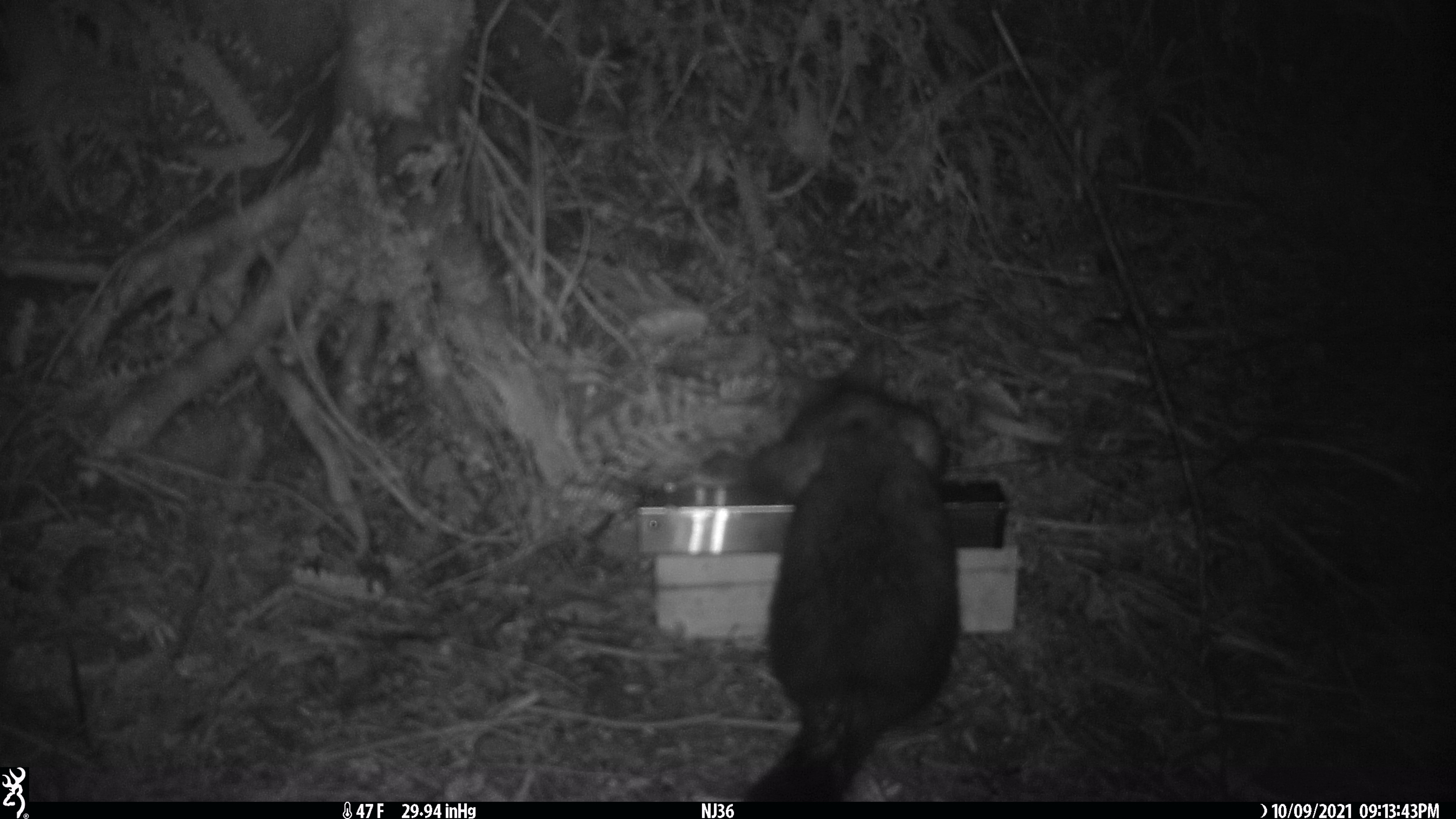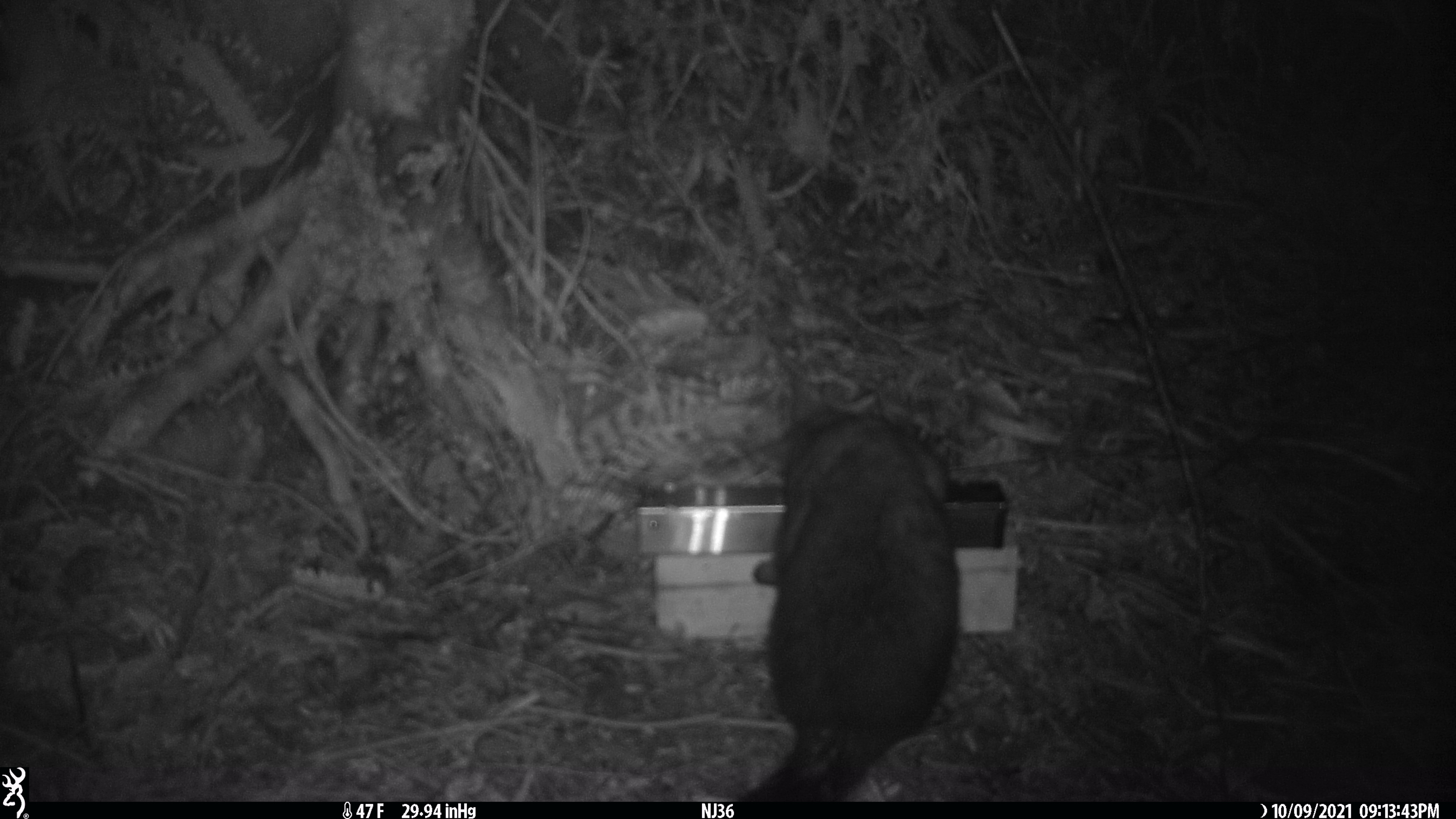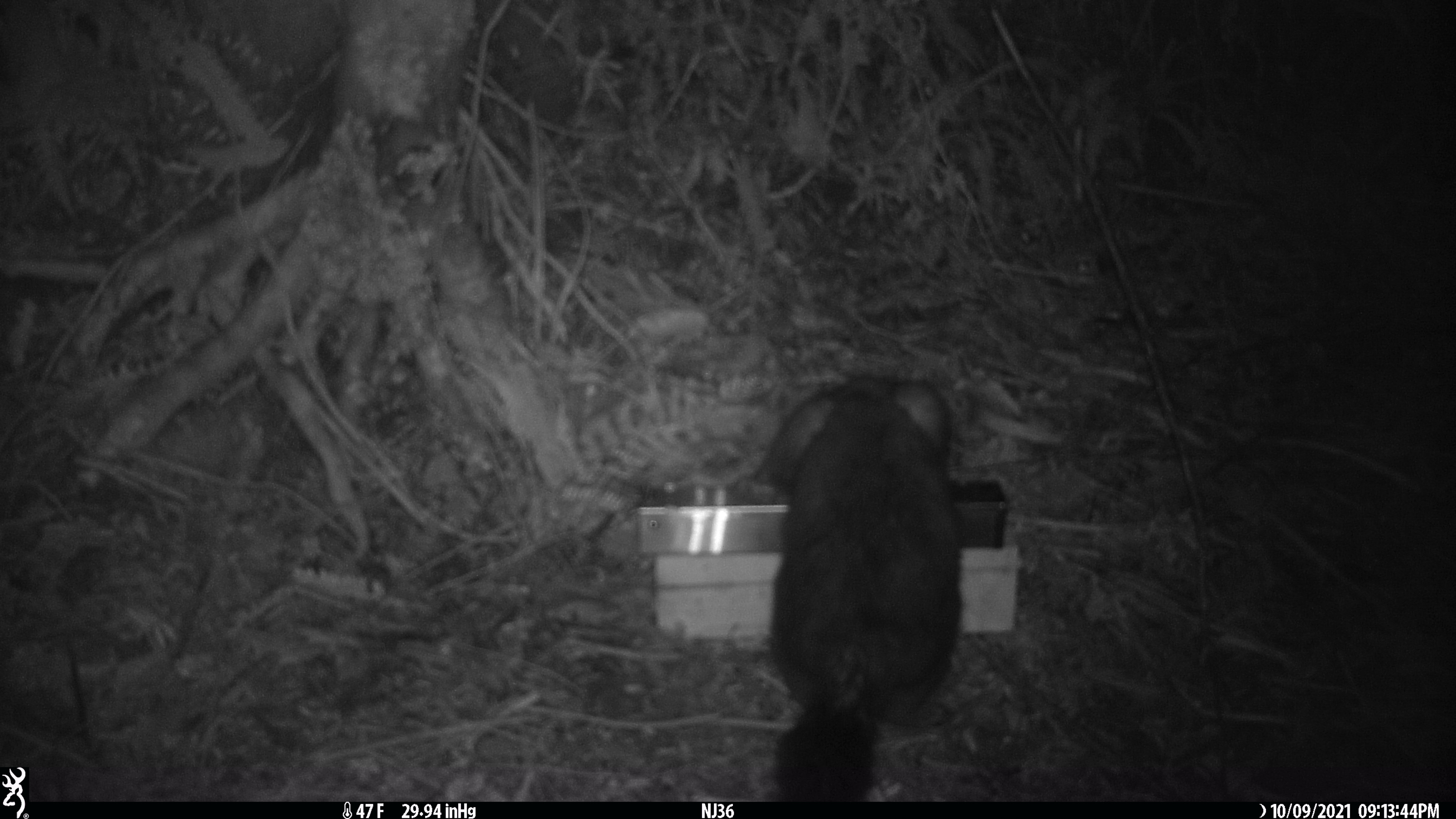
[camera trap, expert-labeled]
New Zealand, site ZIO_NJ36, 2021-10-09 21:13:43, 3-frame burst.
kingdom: Animalia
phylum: Chordata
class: Mammalia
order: Diprotodontia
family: Phalangeridae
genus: Trichosurus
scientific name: Trichosurus vulpecula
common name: common brushtail possum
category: possum